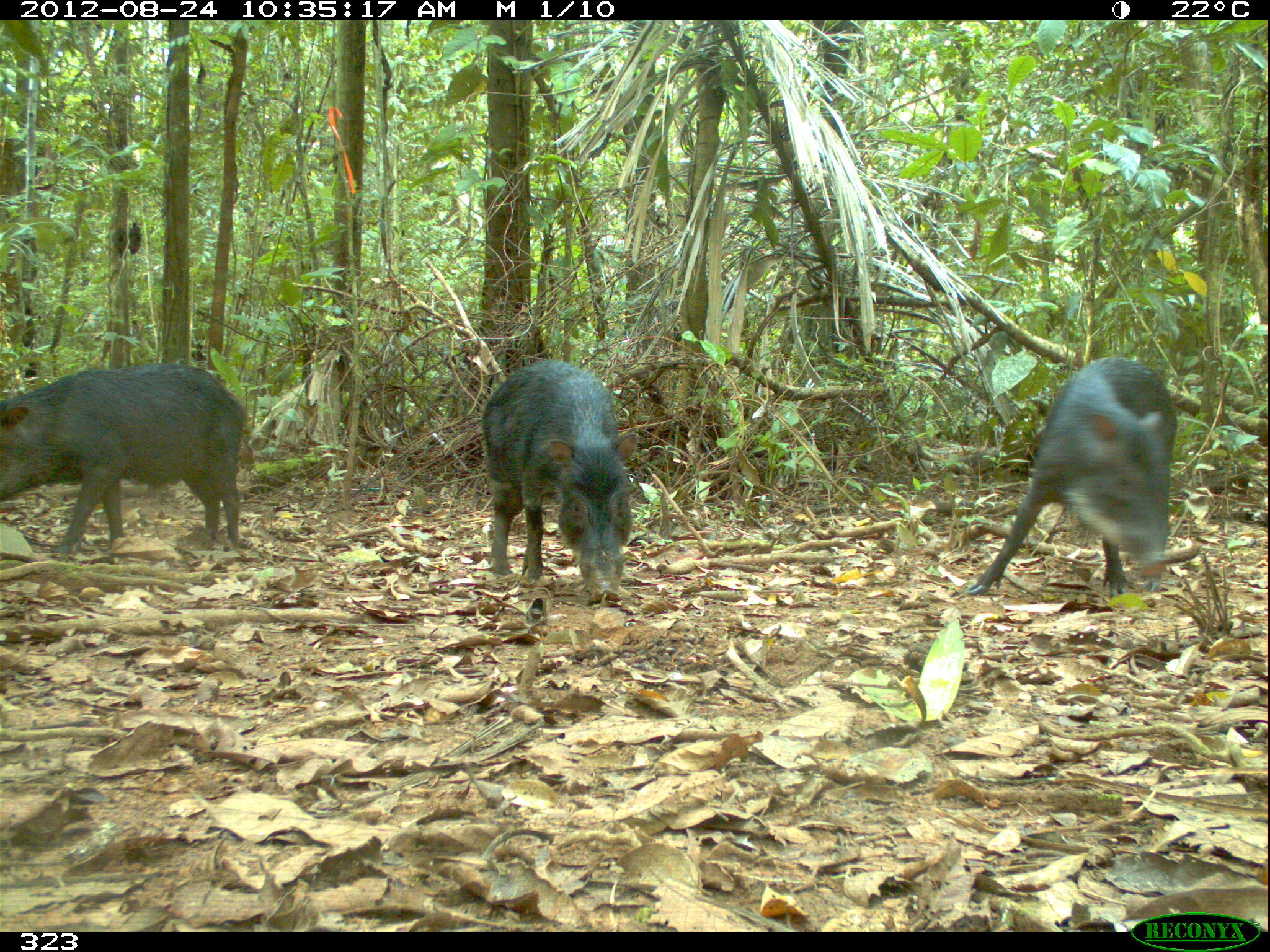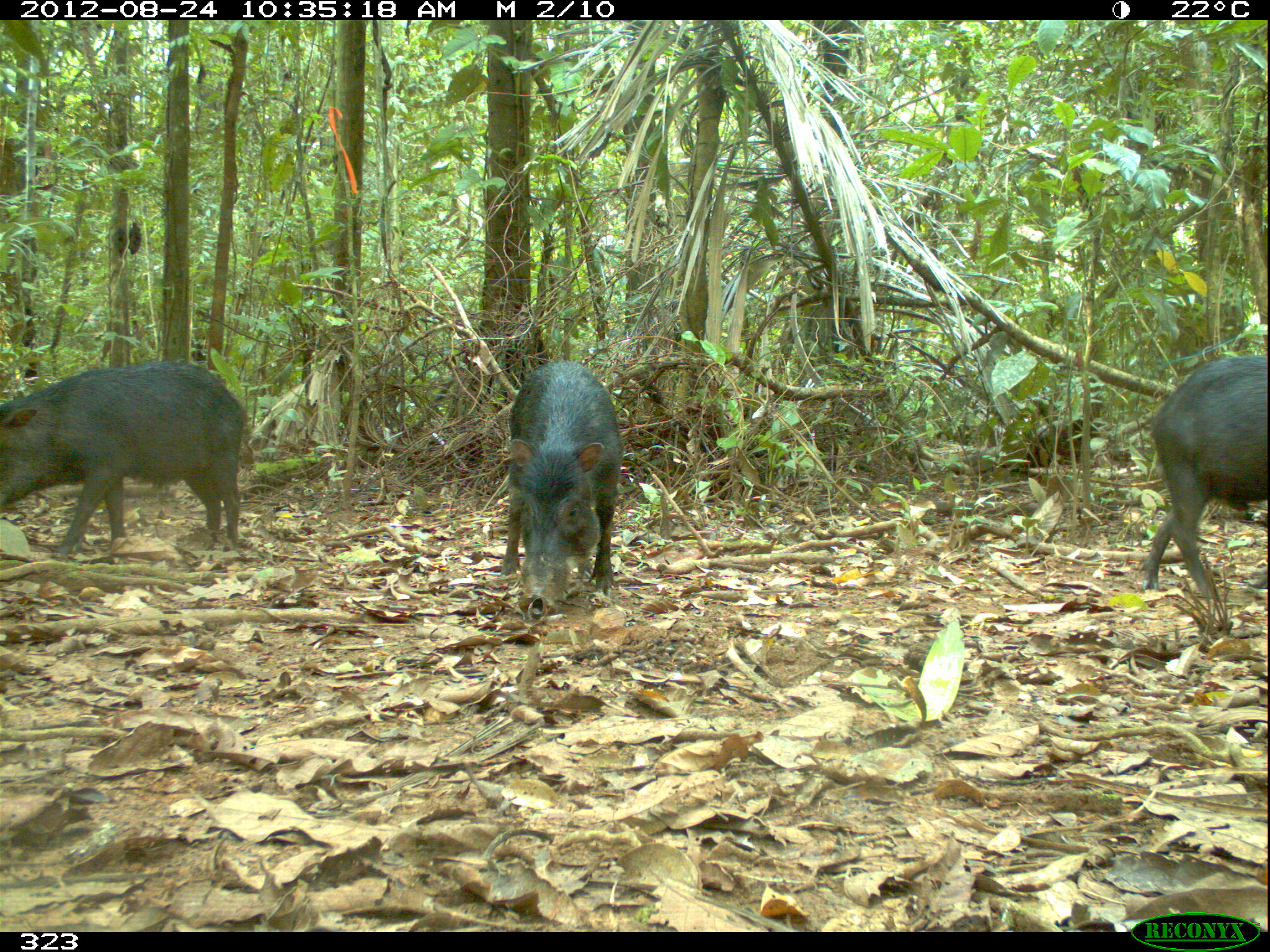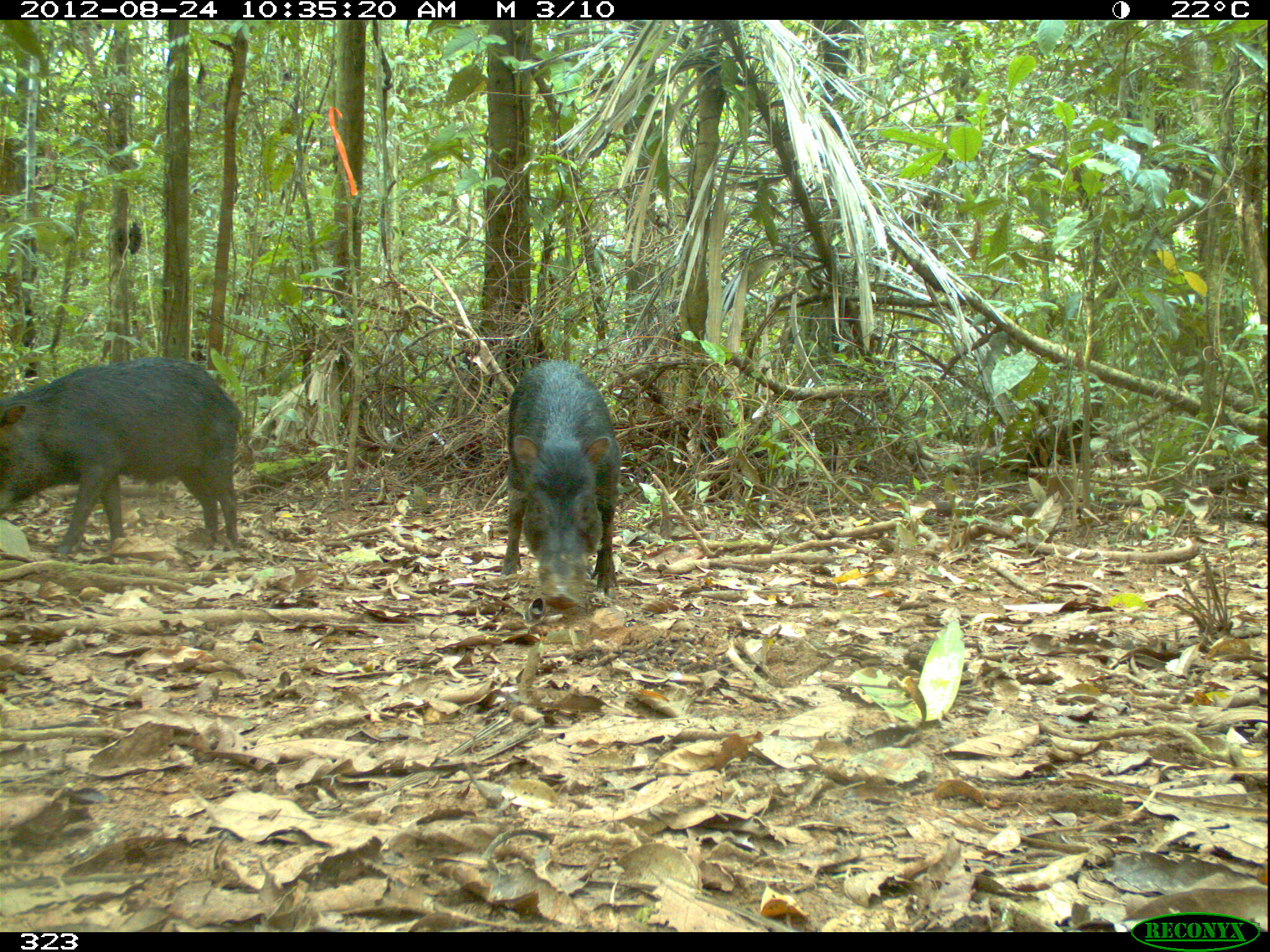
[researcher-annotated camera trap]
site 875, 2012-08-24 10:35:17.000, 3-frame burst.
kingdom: Animalia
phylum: Chordata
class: Mammalia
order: Artiodactyla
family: Tayassuidae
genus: Tayassu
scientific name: Tayassu pecari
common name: white-lipped peccary